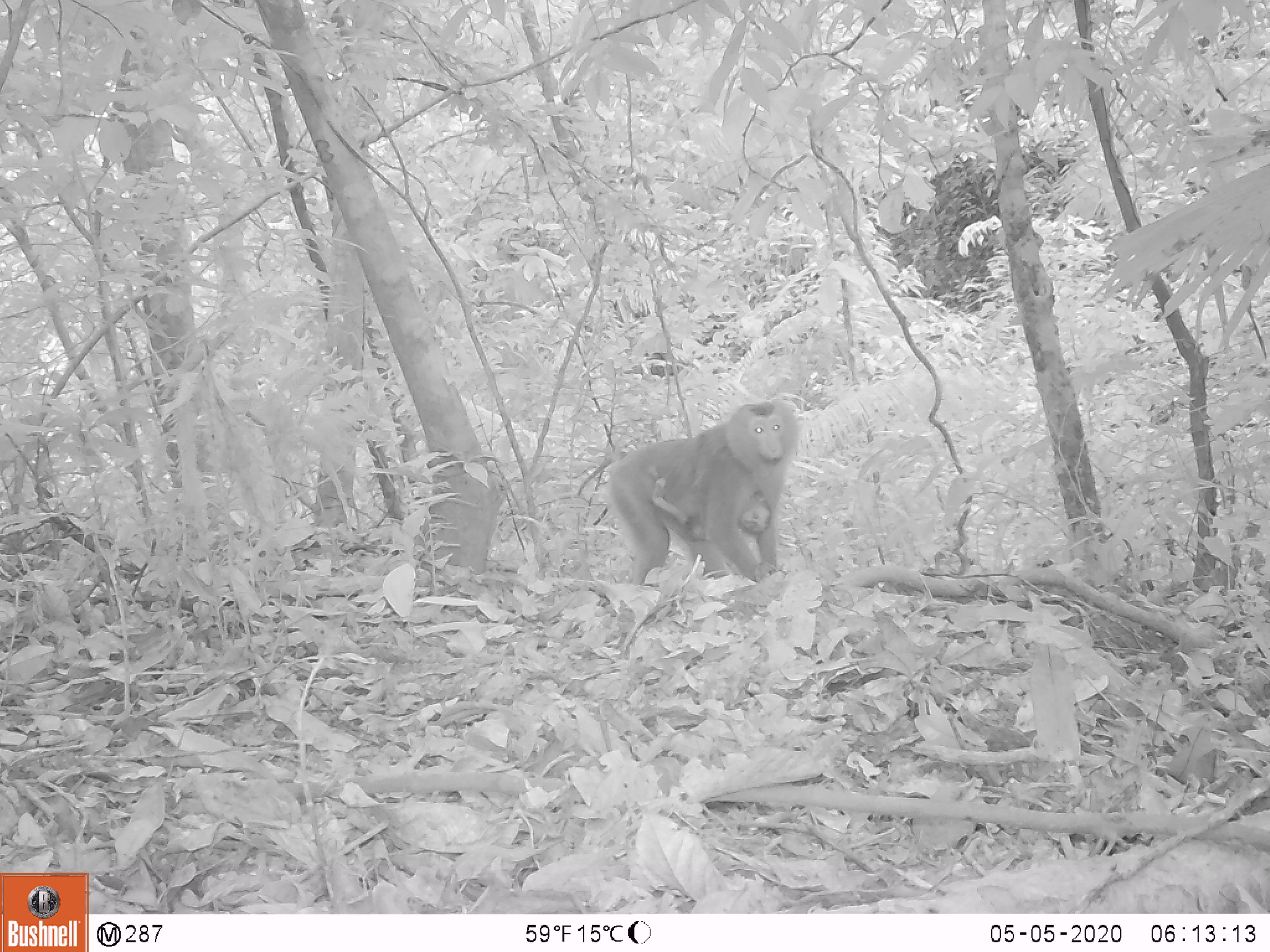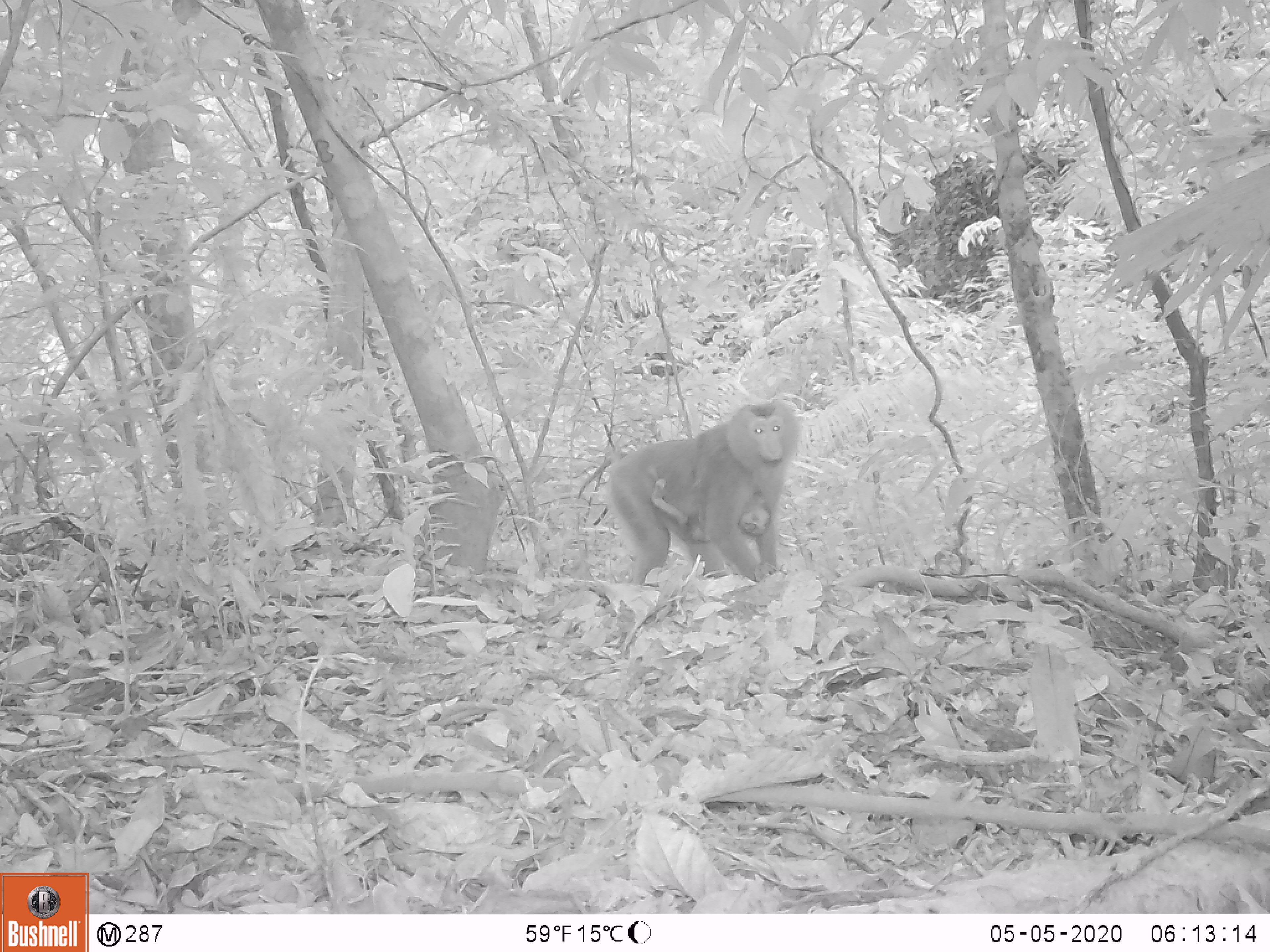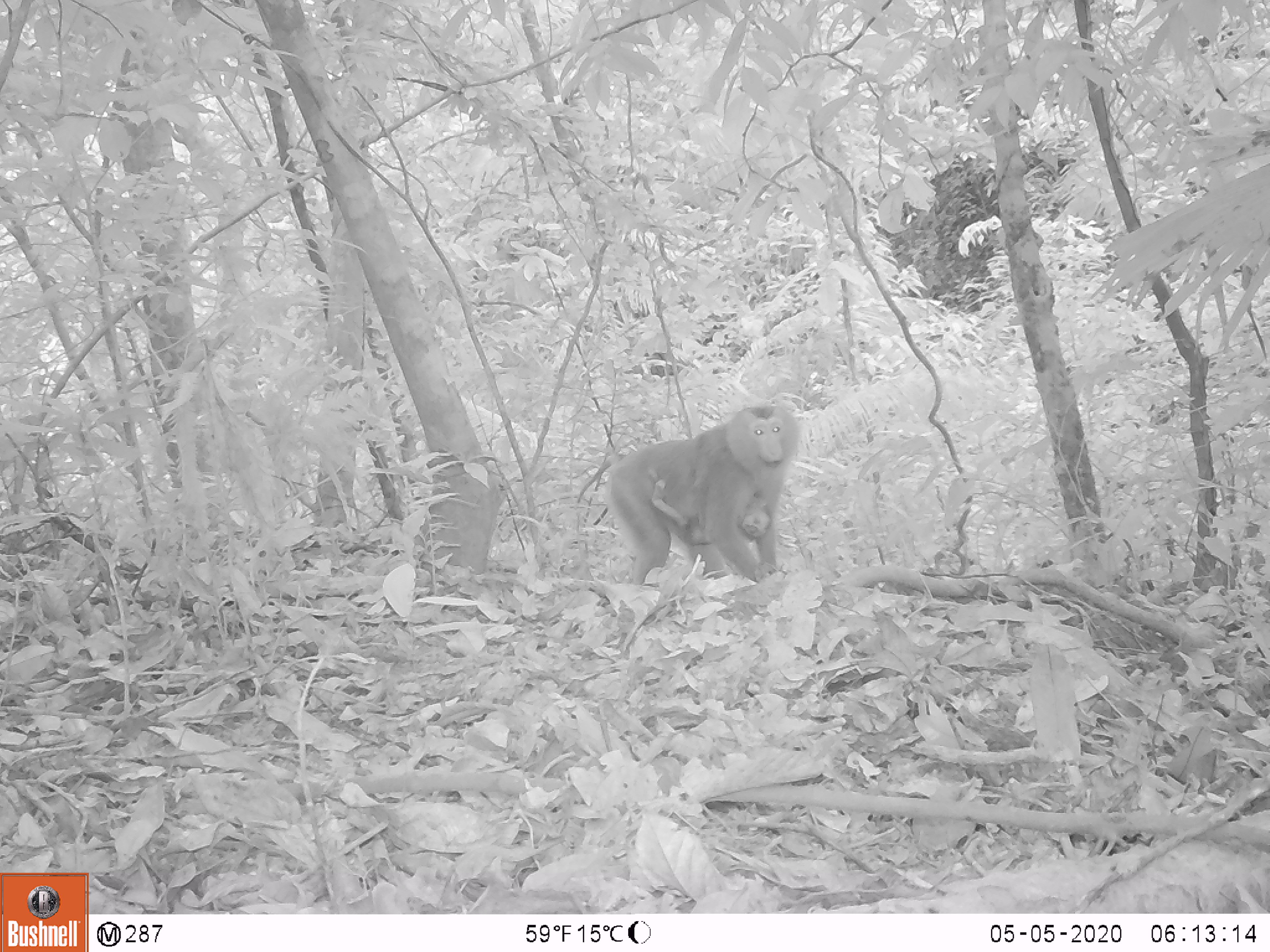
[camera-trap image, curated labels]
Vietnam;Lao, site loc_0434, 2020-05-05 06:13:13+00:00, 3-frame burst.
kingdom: Animalia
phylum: Chordata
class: Mammalia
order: Primates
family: Cercopithecidae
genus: Macaca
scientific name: Macaca nemestrina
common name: pig-tailed macaque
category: pig tailed macaque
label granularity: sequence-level